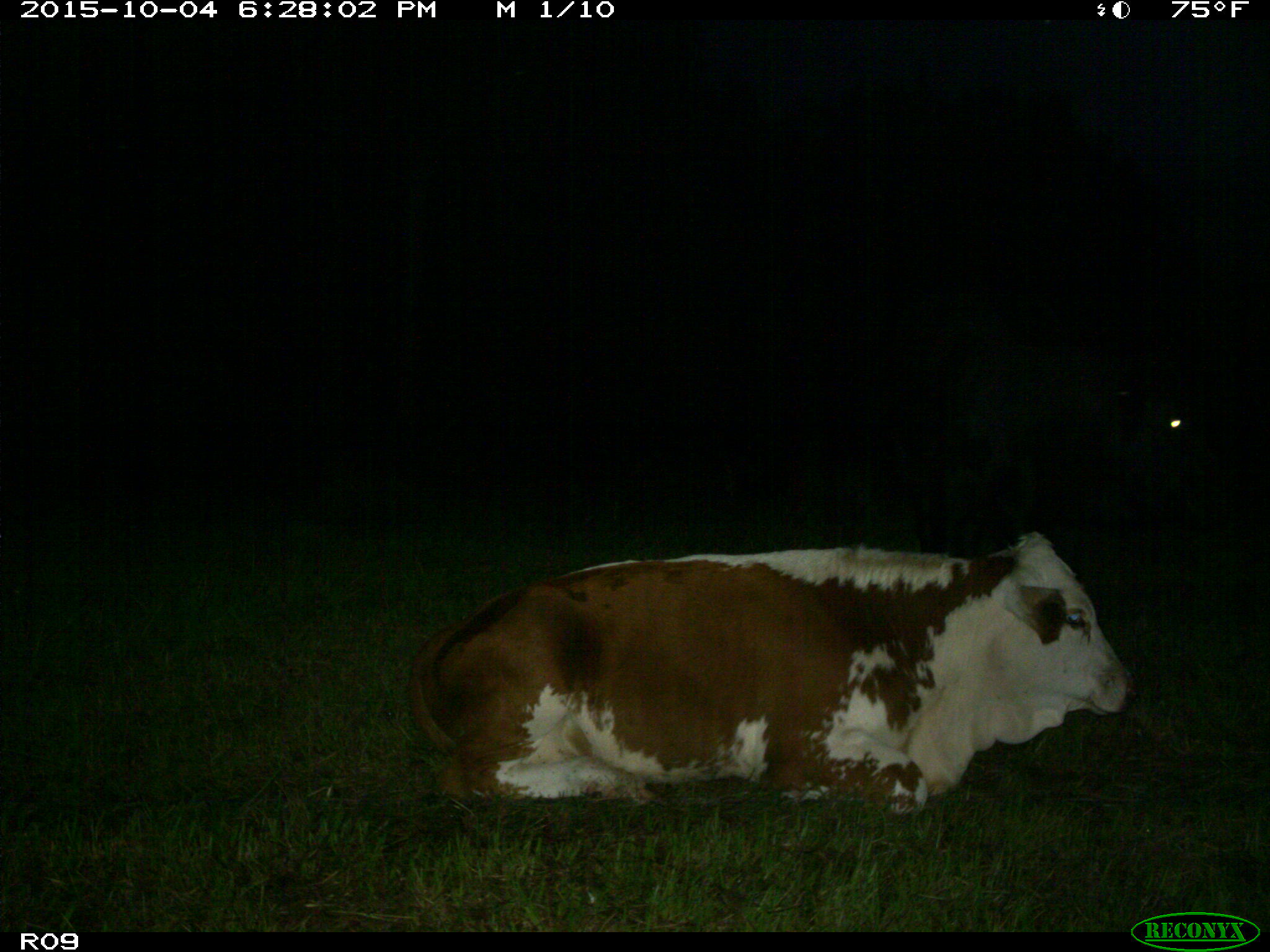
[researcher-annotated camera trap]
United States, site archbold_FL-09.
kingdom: Animalia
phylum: Chordata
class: Mammalia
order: Artiodactyla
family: Bovidae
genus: Bos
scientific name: Bos taurus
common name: domestic cow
Bos taurus (domestic cow).